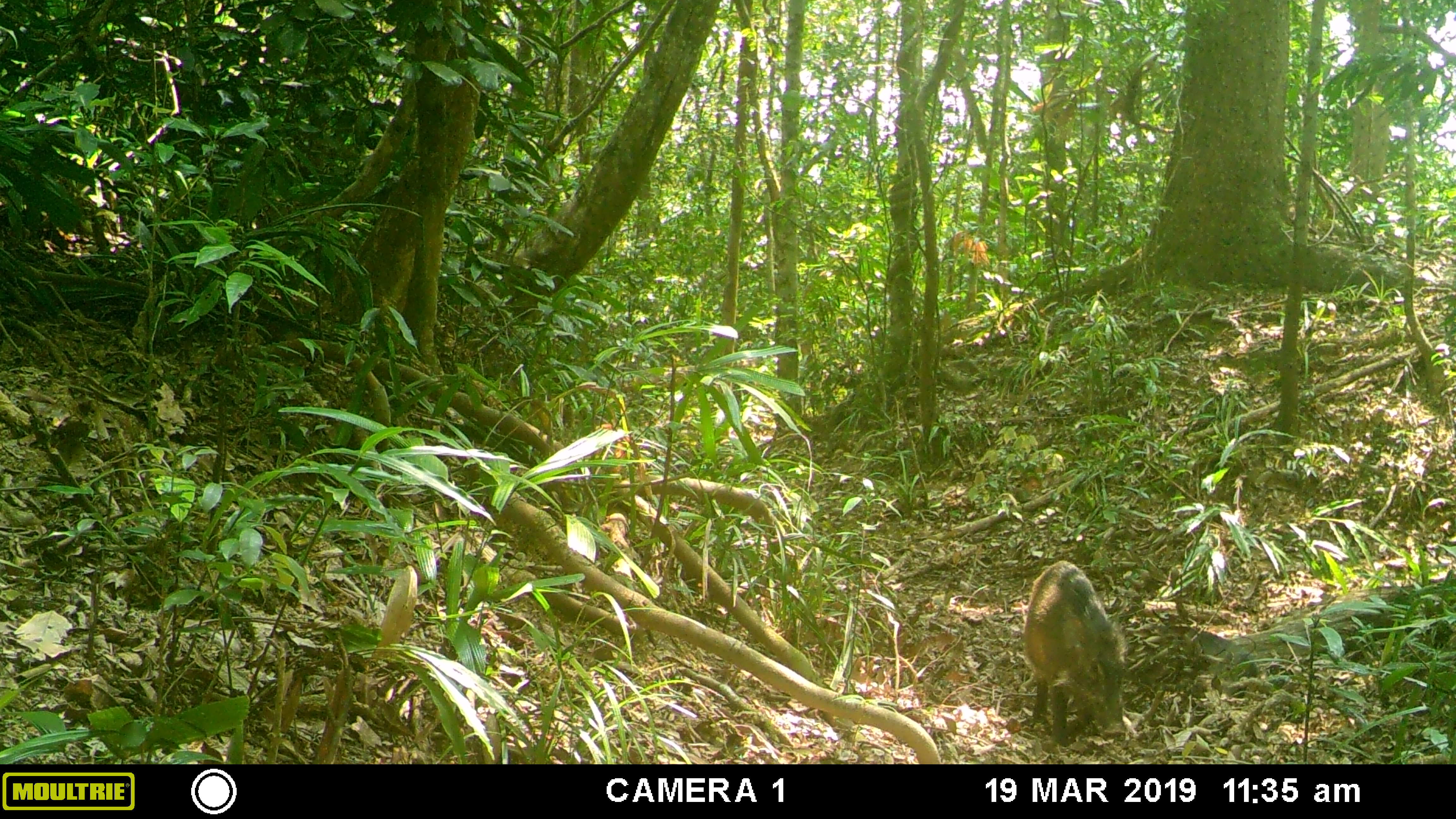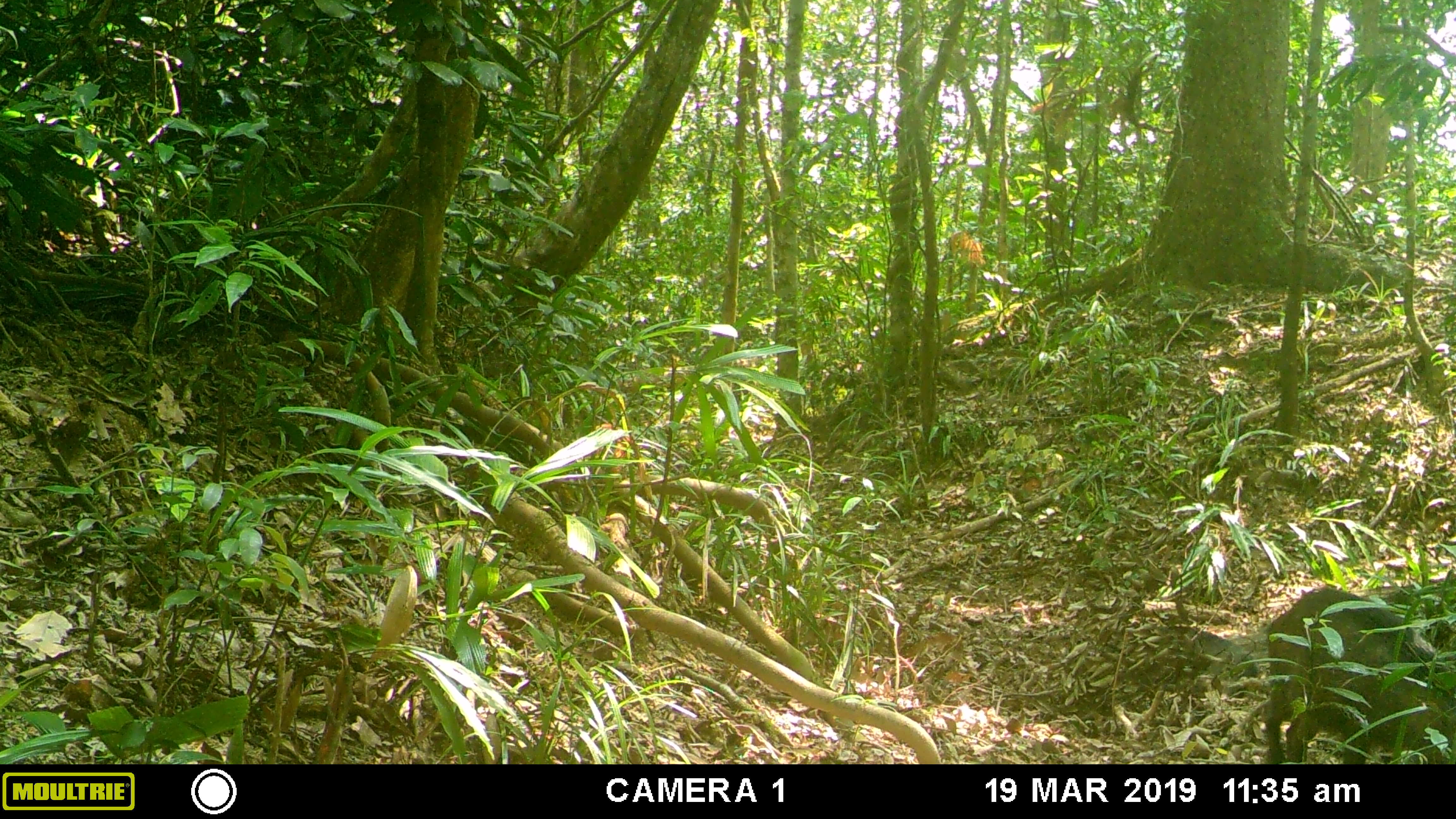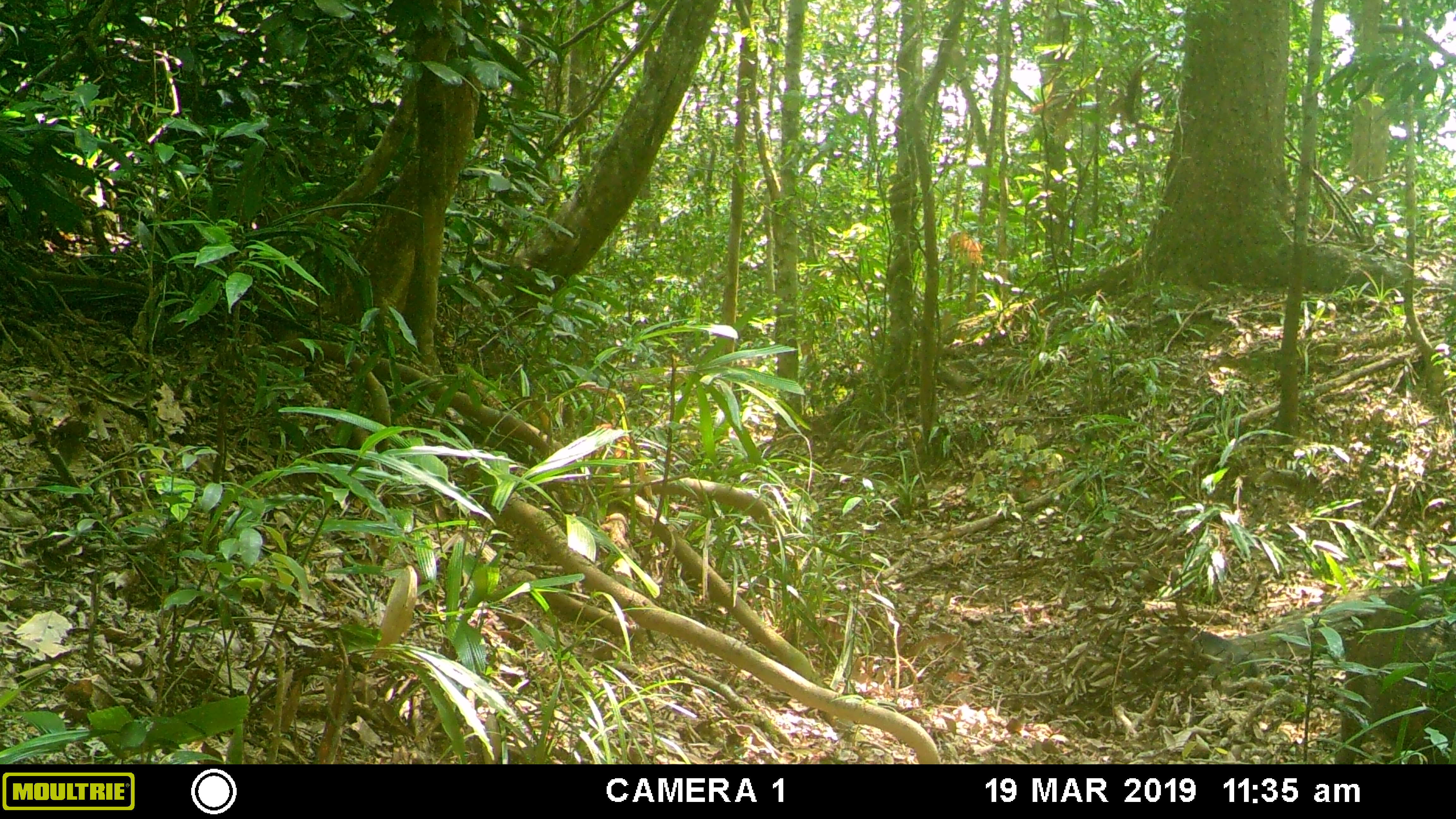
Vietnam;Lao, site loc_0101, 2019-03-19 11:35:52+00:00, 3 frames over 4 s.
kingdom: Animalia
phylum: Chordata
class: Mammalia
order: Artiodactyla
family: Suidae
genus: Sus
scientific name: Sus scrofa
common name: eurasian wild pig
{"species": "eurasian wild pig (Sus scrofa)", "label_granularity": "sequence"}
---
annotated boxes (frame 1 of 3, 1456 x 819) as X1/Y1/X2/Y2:
eurasian wild pig: 1022/560/1128/747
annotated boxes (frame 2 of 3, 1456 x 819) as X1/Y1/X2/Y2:
eurasian wild pig: 1262/586/1456/764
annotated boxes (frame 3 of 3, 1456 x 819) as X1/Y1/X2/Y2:
eurasian wild pig: 1334/584/1456/764